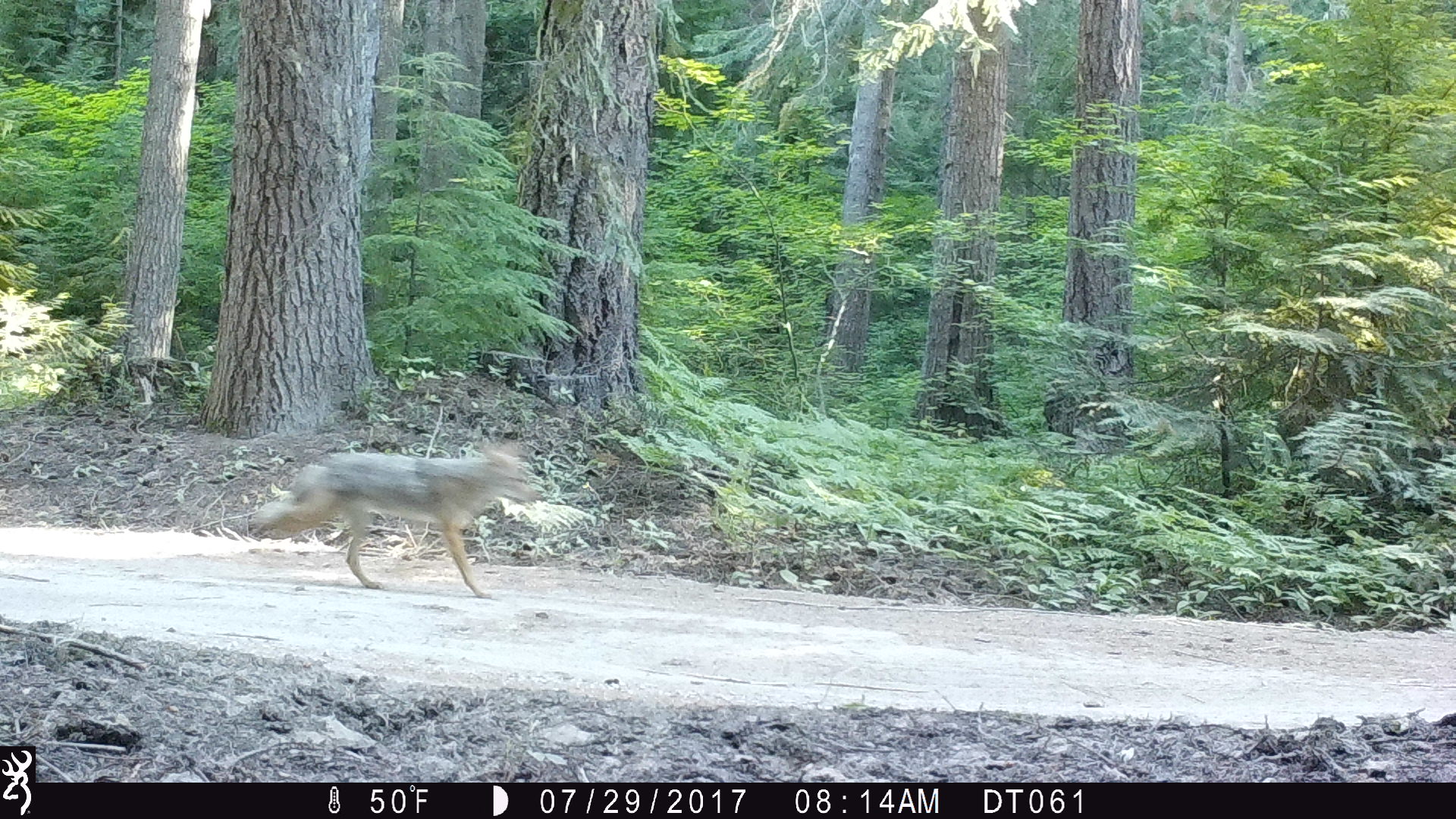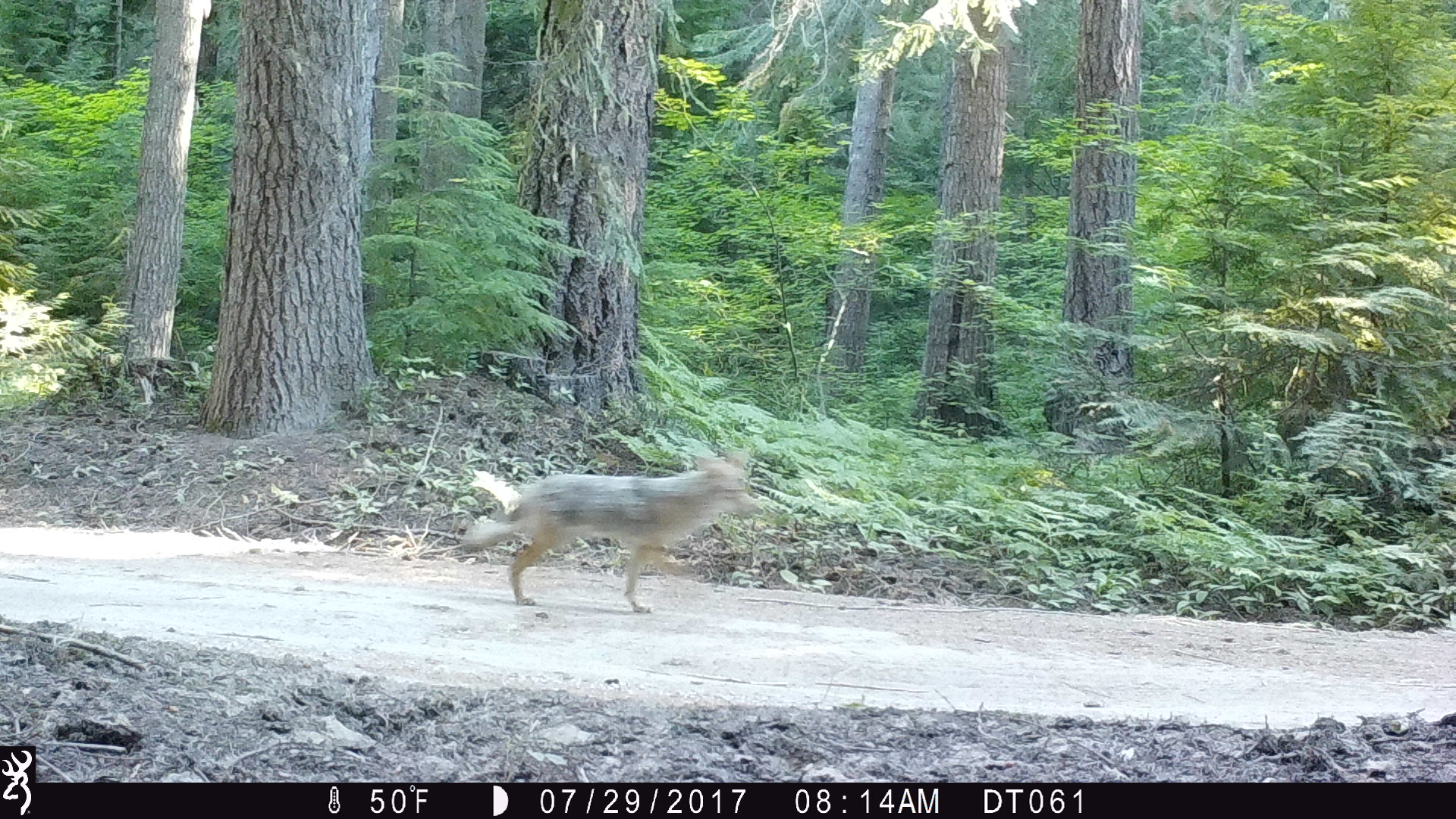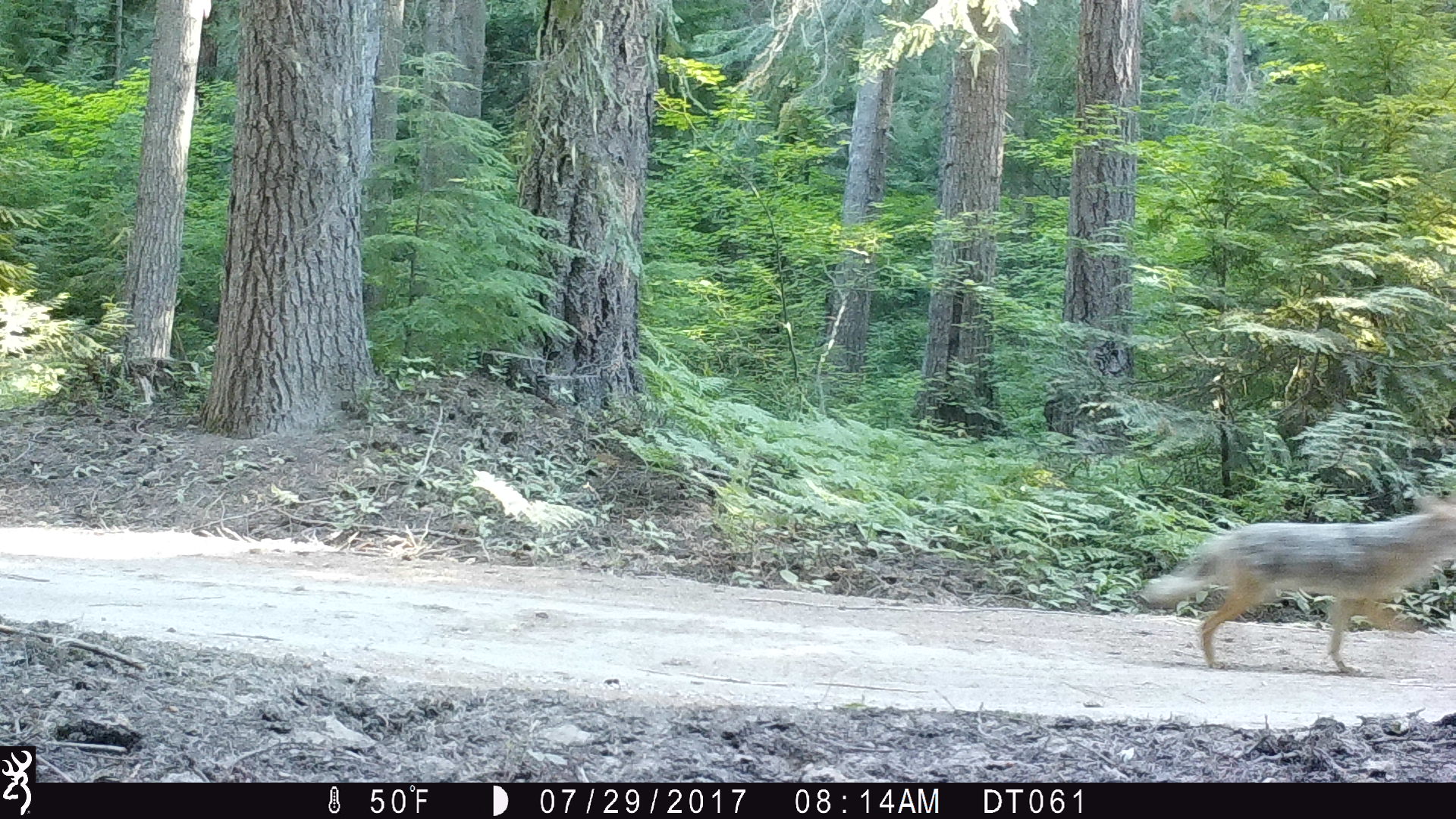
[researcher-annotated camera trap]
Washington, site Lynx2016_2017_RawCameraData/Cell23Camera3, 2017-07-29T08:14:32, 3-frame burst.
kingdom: Animalia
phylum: Chordata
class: Mammalia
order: Carnivora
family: Canidae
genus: Canis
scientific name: Canis latrans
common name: coyote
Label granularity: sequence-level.